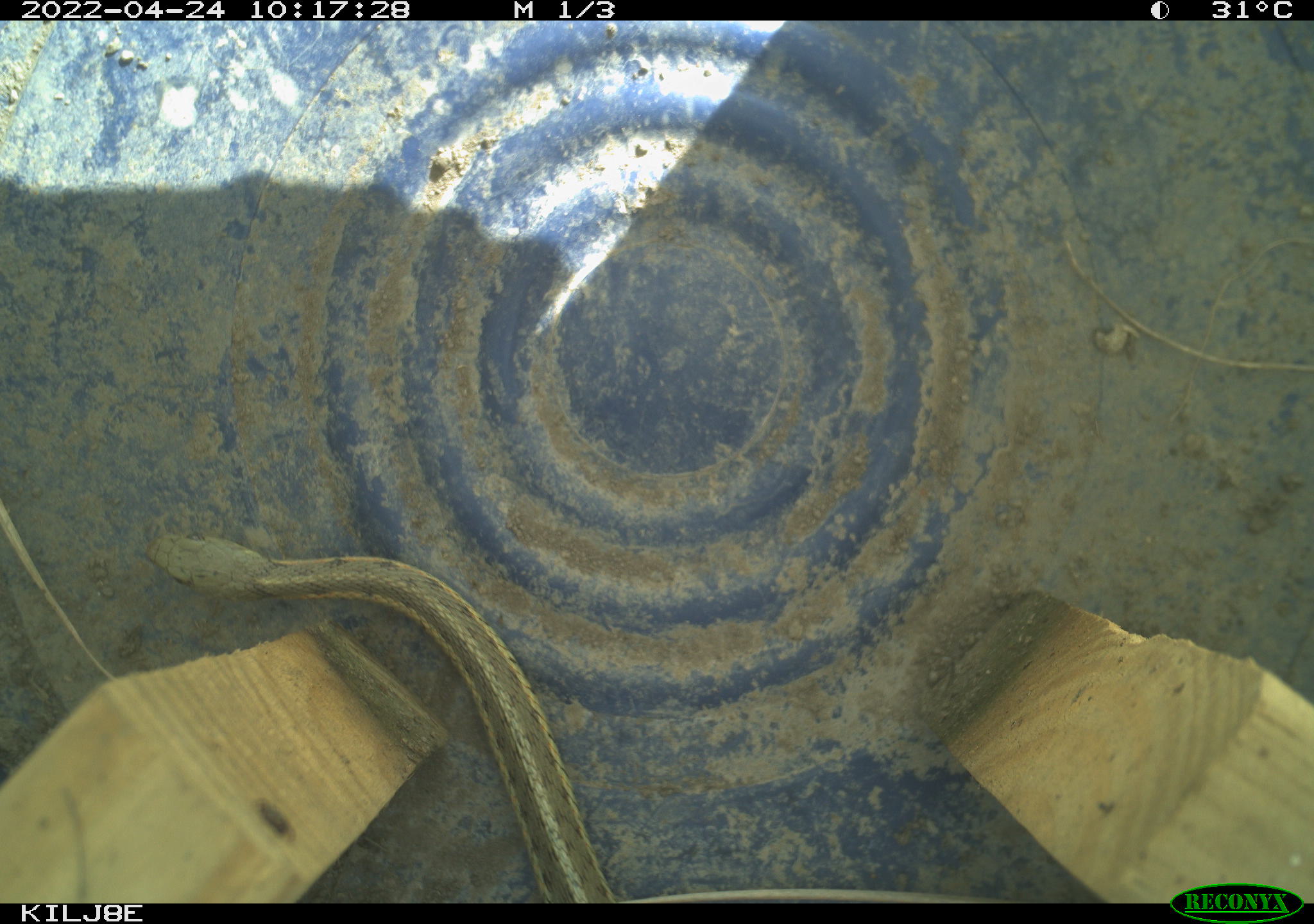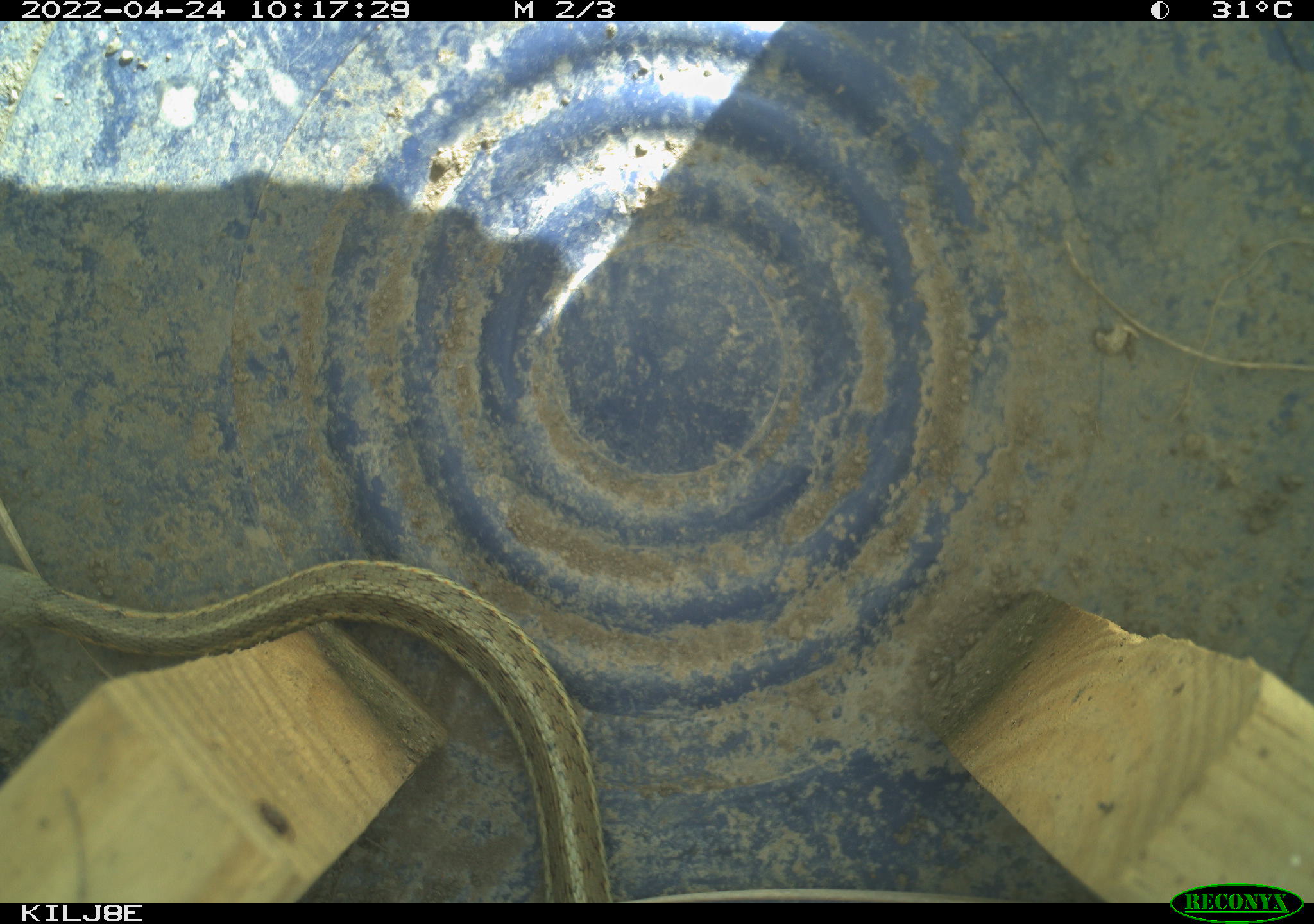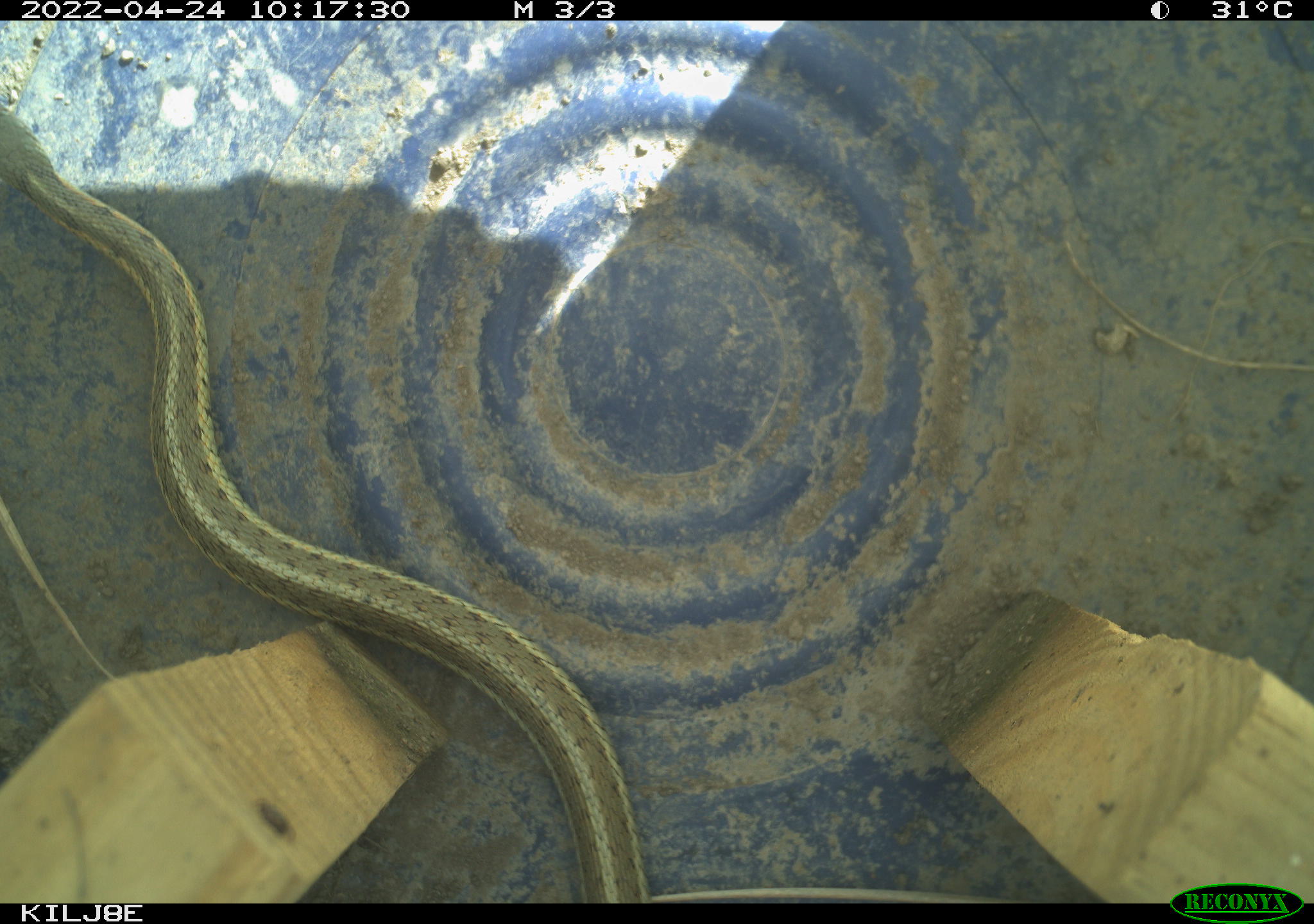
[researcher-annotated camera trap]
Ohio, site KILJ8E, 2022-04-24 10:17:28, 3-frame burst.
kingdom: Animalia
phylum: Chordata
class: Reptilia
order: Squamata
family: Colubridae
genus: Thamnophis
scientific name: Thamnophis sirtalis sirtalis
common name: eastern gartersnake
Eastern gartersnake (Thamnophis sirtalis sirtalis).